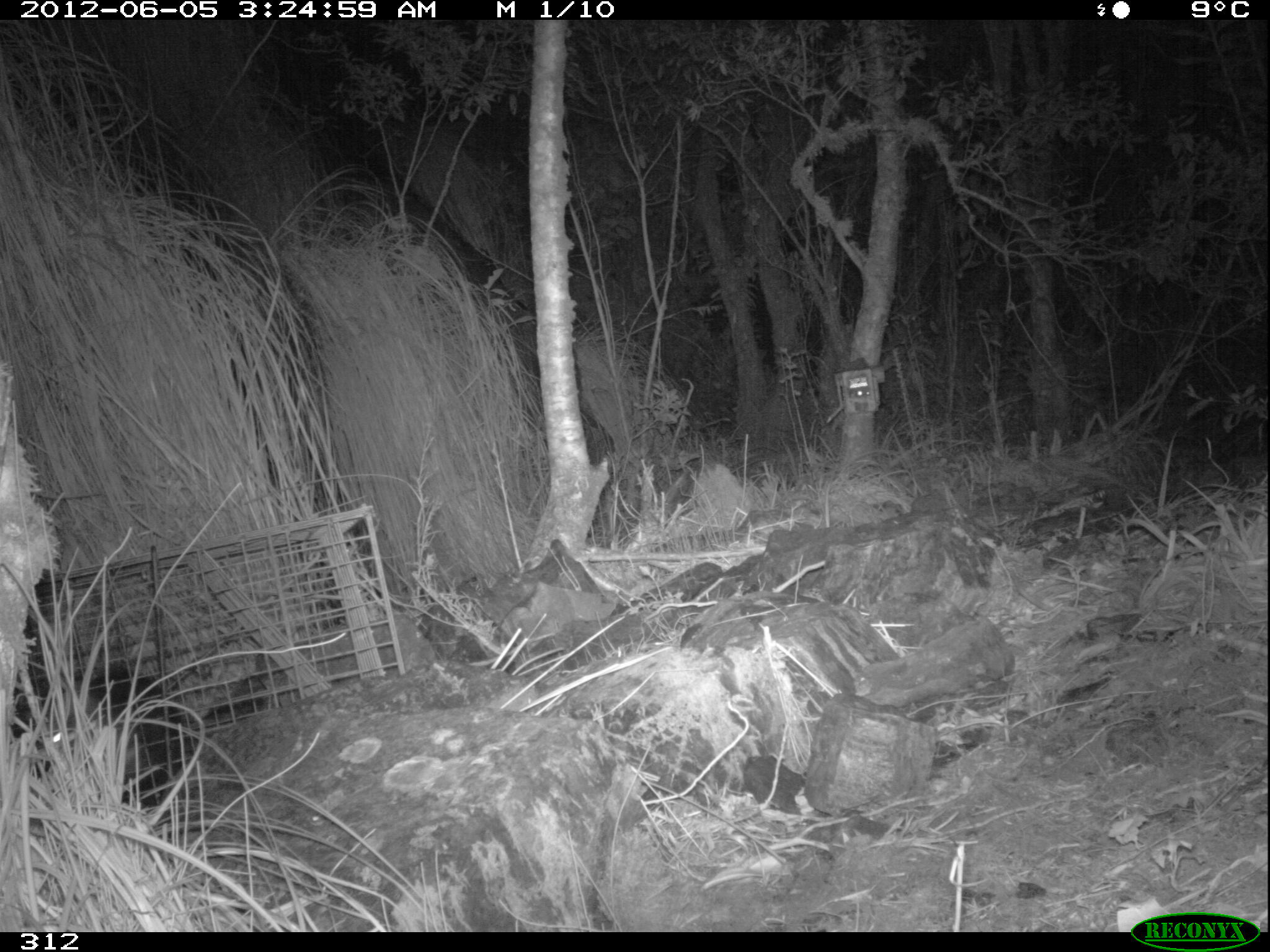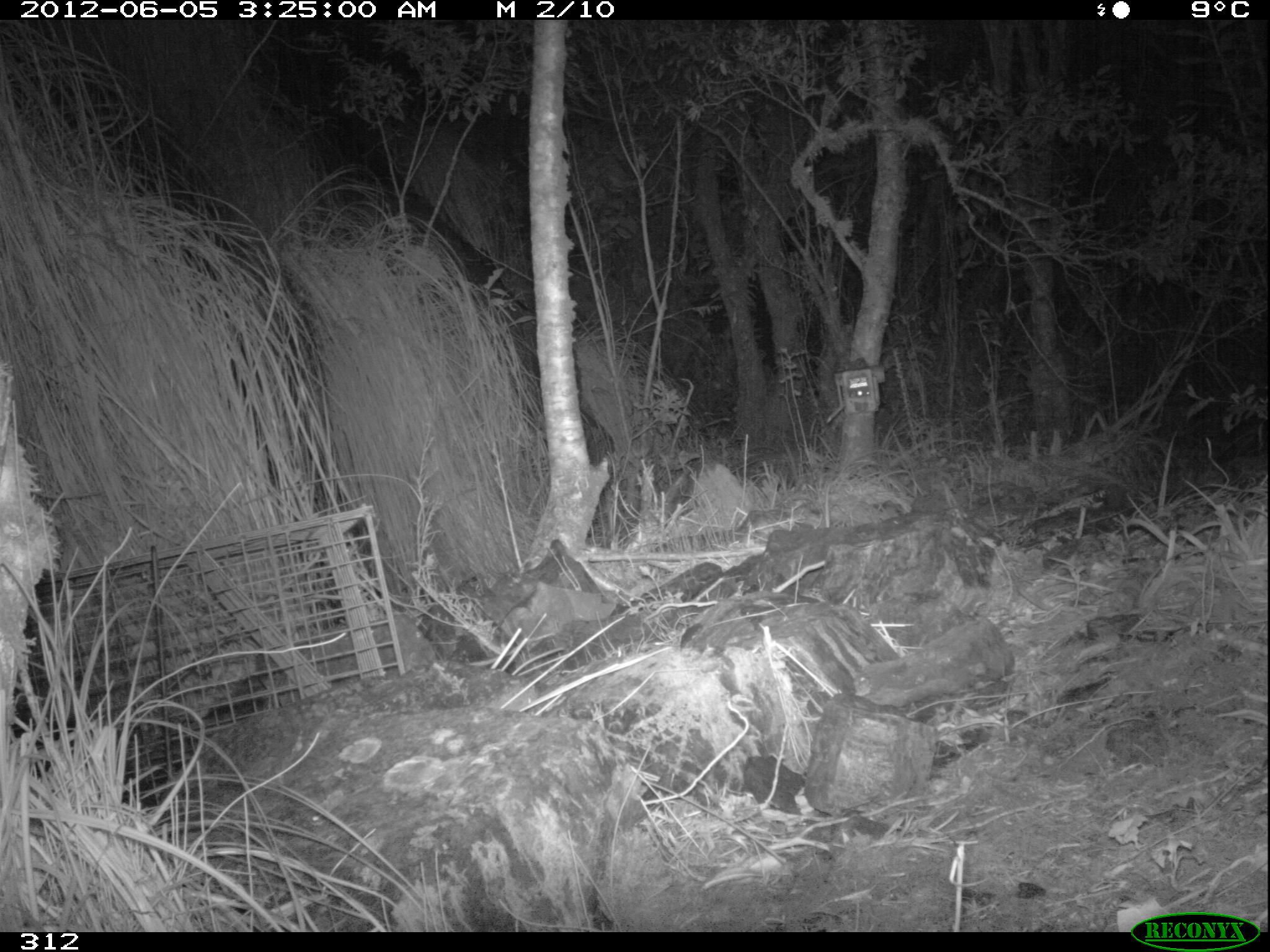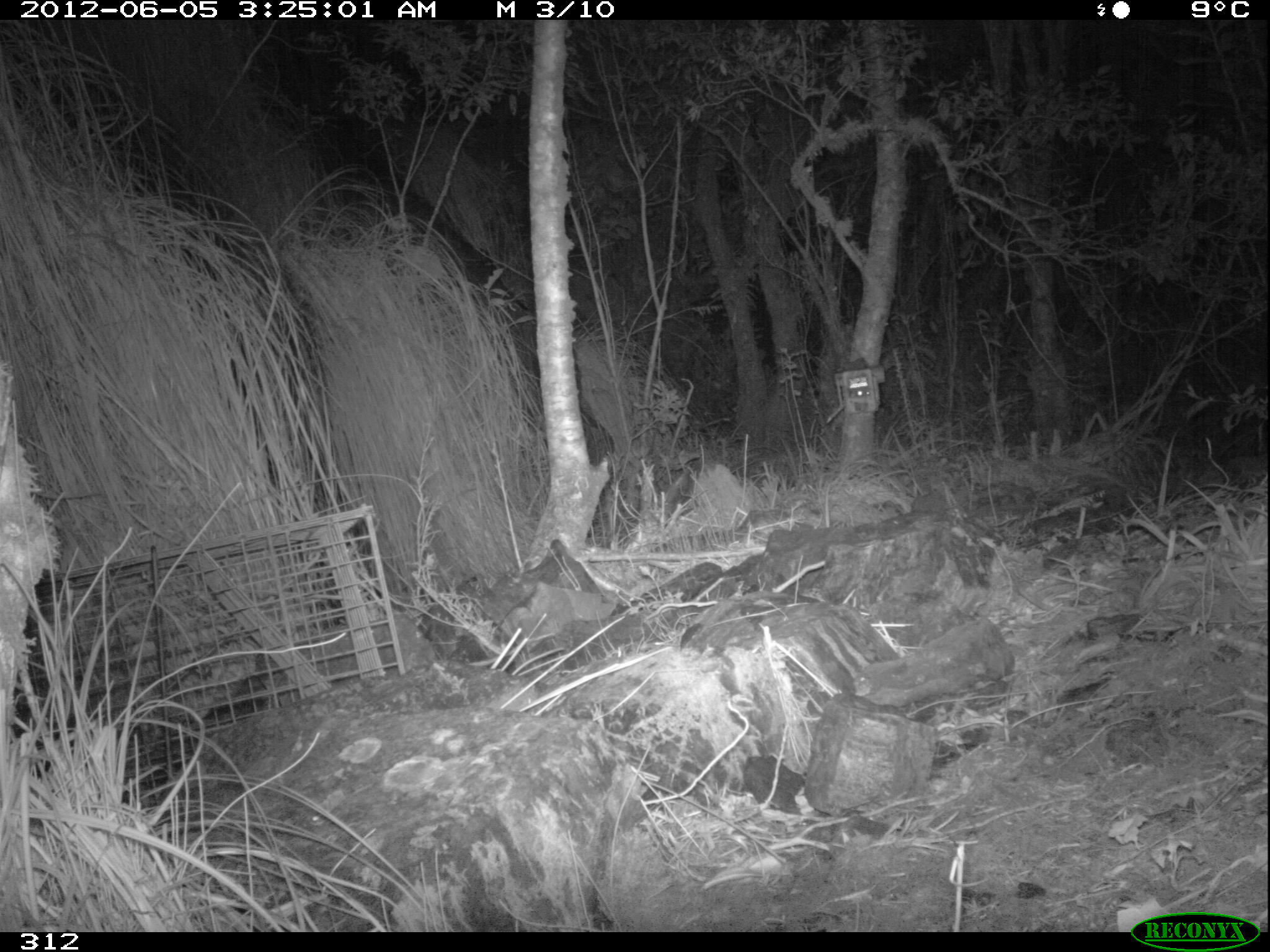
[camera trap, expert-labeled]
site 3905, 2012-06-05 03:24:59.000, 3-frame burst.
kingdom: Animalia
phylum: Chordata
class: Mammalia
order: Didelphimorphia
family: Didelphidae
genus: Didelphis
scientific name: Didelphis pernigra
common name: andean white-eared opossum